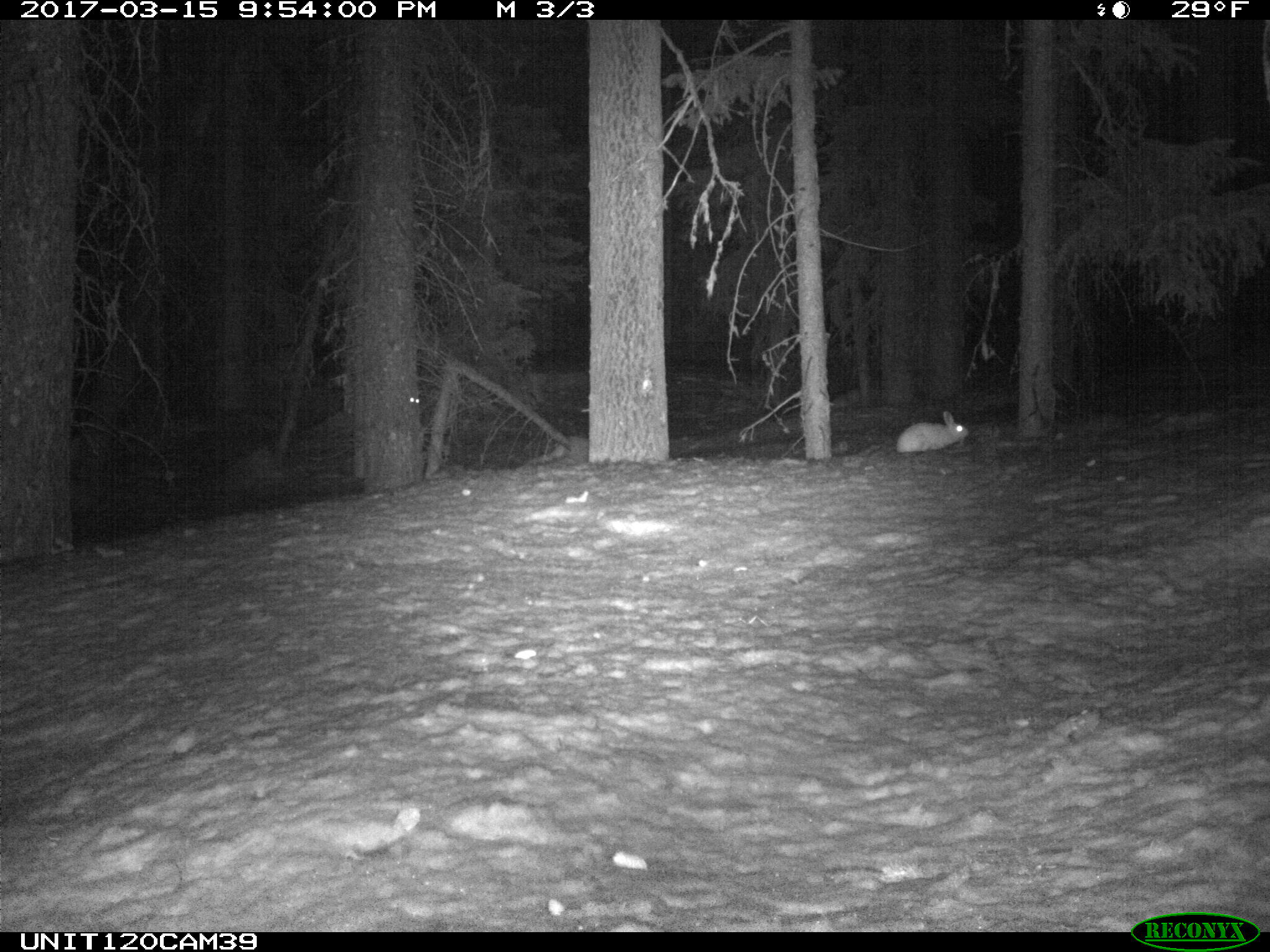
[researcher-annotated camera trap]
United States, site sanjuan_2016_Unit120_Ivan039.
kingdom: Animalia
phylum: Chordata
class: Mammalia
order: Lagomorpha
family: Leporidae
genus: Lepus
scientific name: Lepus americanus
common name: snowshoe hare